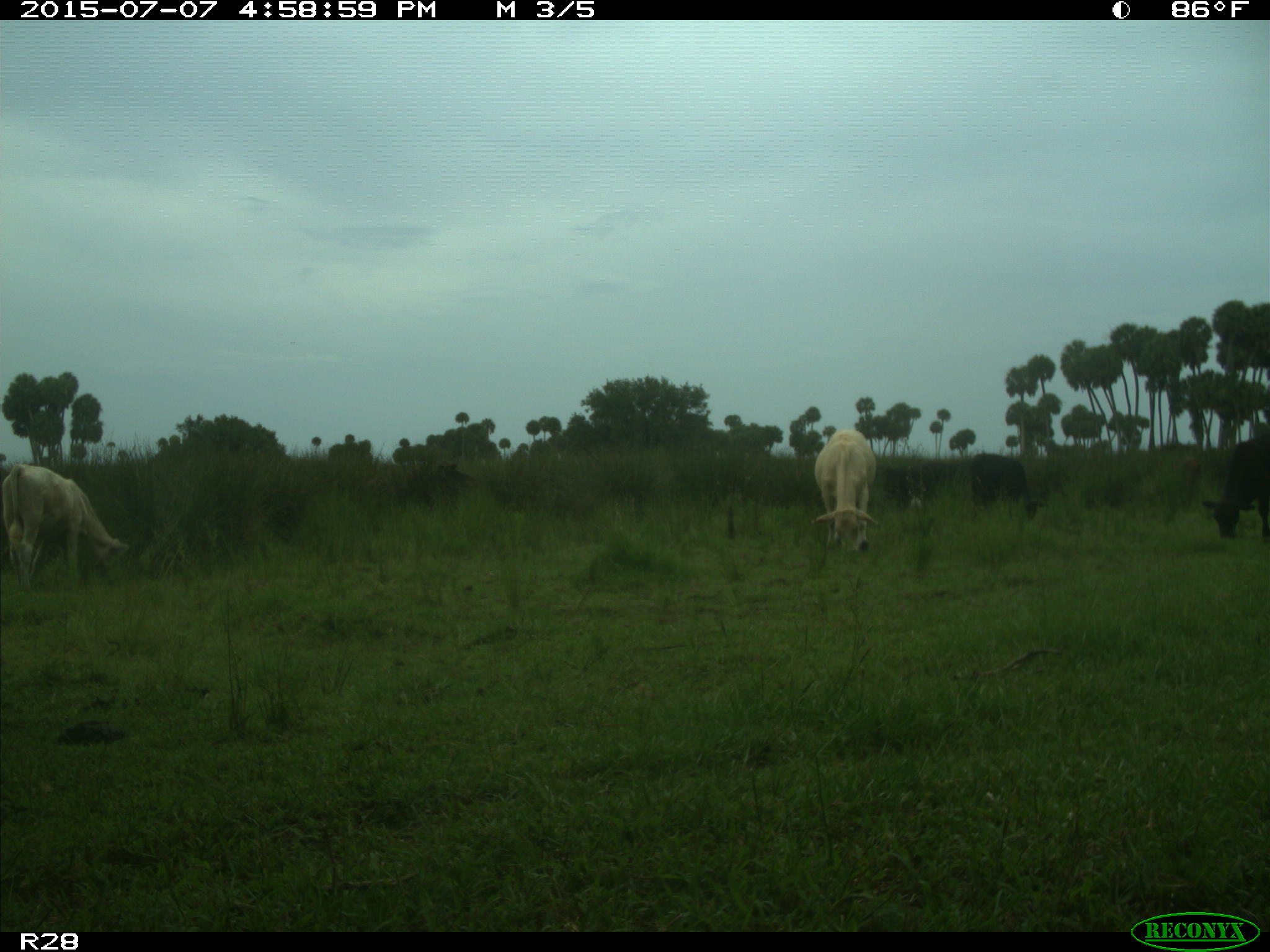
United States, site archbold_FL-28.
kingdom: Animalia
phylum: Chordata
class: Mammalia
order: Artiodactyla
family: Bovidae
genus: Bos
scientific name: Bos taurus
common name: domestic cow